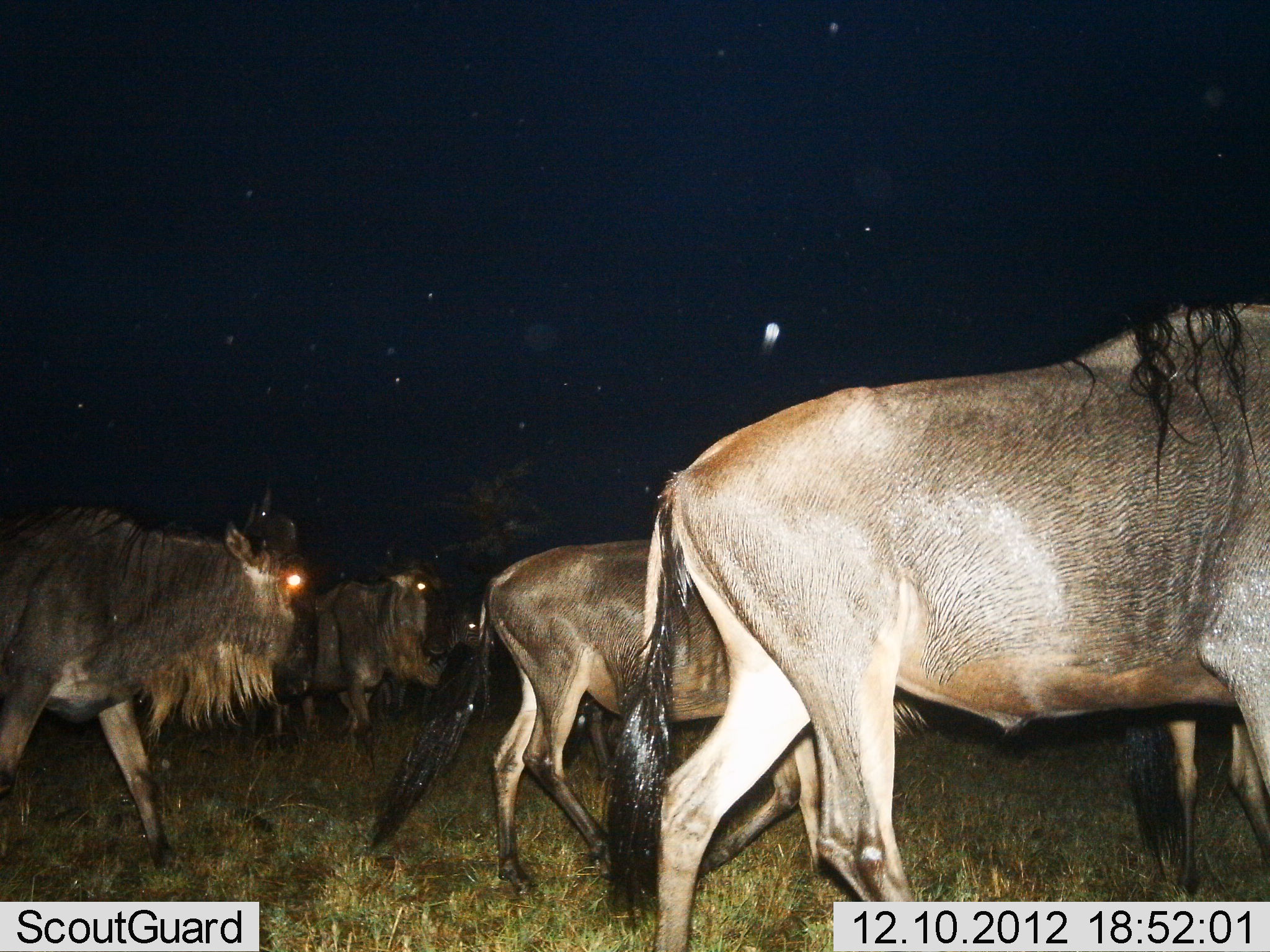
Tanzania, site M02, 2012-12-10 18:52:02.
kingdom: Animalia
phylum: Chordata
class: Mammalia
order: Artiodactyla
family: Bovidae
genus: Connochaetes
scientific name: Connochaetes taurinus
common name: blue wildebeest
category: wildebeest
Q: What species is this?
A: Wildebeest (blue wildebeest) (Connochaetes taurinus).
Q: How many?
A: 5.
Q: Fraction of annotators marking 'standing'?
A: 11%.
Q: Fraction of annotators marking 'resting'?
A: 0%.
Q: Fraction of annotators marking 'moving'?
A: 94%.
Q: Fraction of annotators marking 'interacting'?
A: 0%.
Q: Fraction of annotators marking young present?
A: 0%.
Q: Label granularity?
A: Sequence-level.